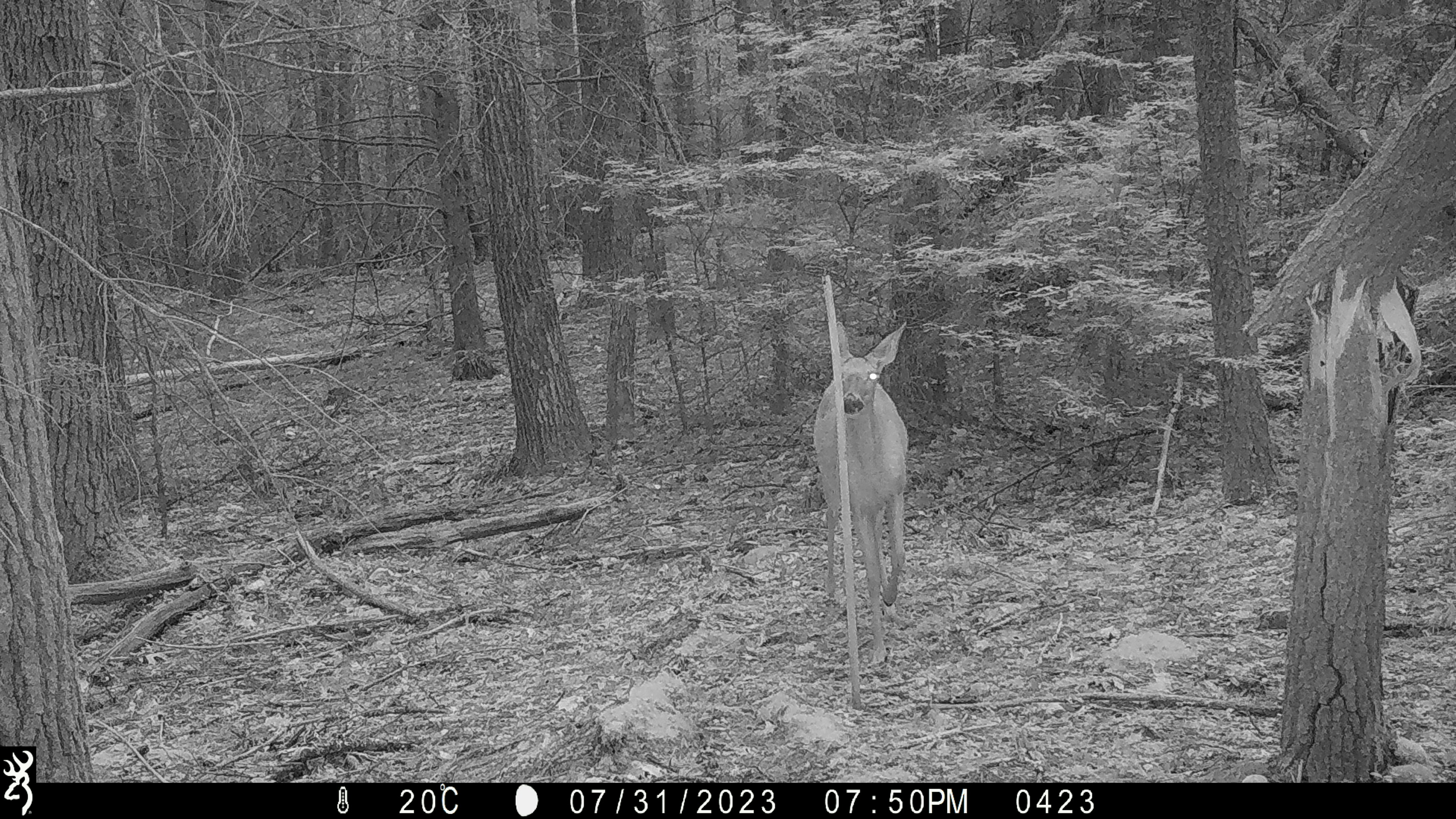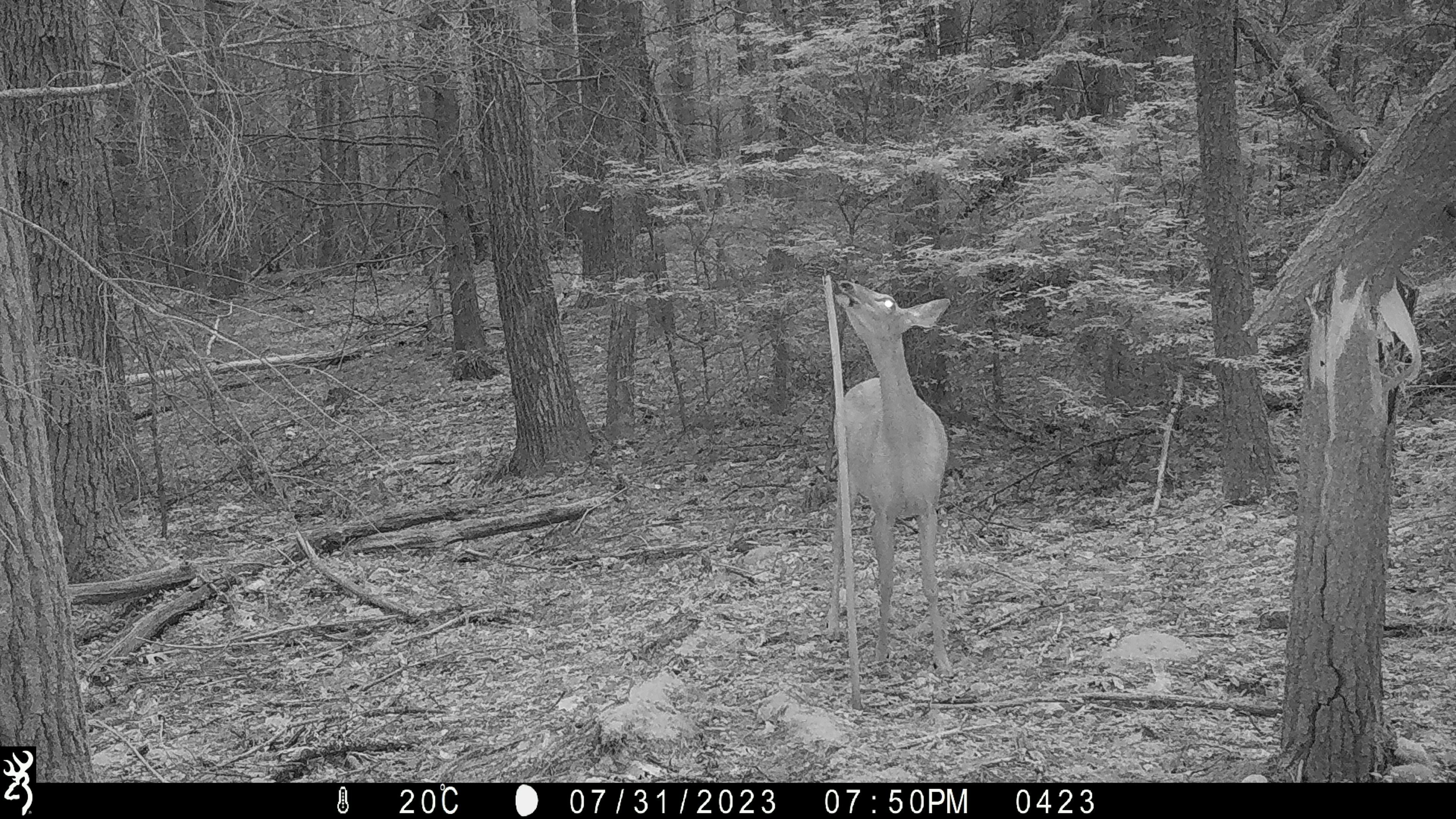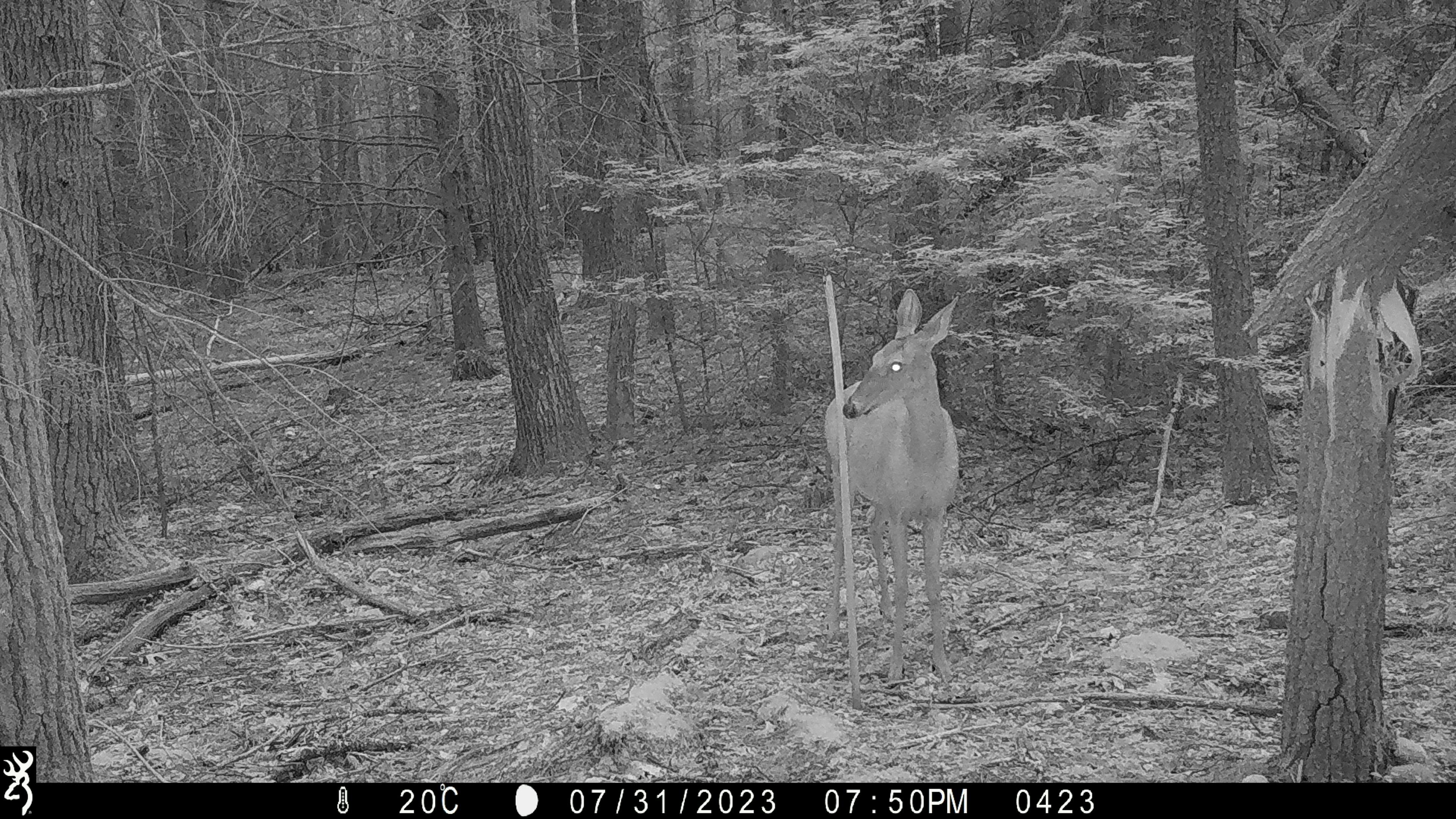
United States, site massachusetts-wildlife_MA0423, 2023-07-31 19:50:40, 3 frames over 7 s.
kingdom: Animalia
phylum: Chordata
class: Mammalia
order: Artiodactyla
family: Cervidae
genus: Odocoileus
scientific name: Odocoileus virginianus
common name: white-tailed deer